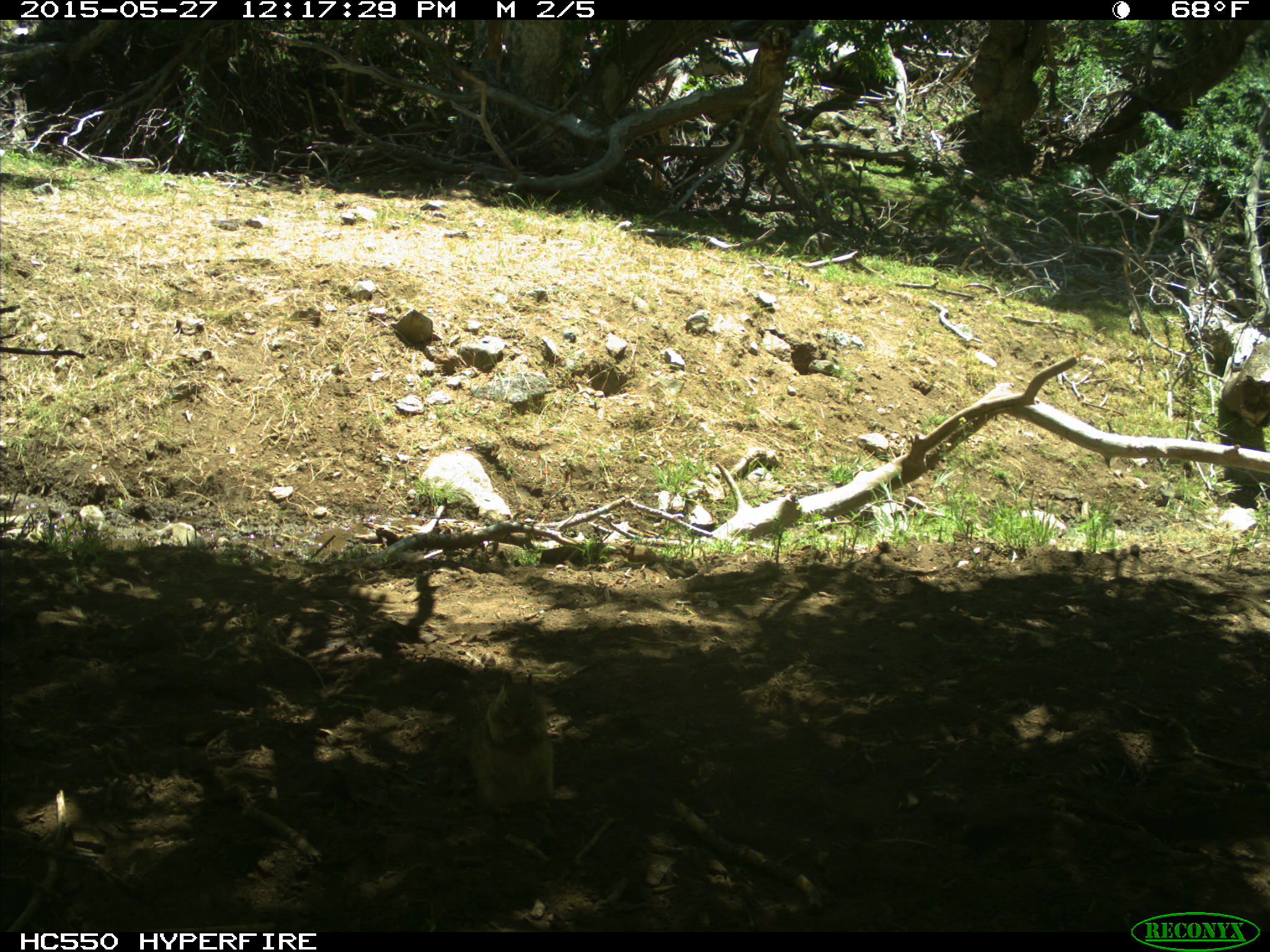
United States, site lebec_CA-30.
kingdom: Animalia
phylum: Chordata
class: Mammalia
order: Rodentia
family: Sciuridae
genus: Otospermophilus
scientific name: Otospermophilus beecheyi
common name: california ground squirrel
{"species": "Otospermophilus beecheyi (california ground squirrel)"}